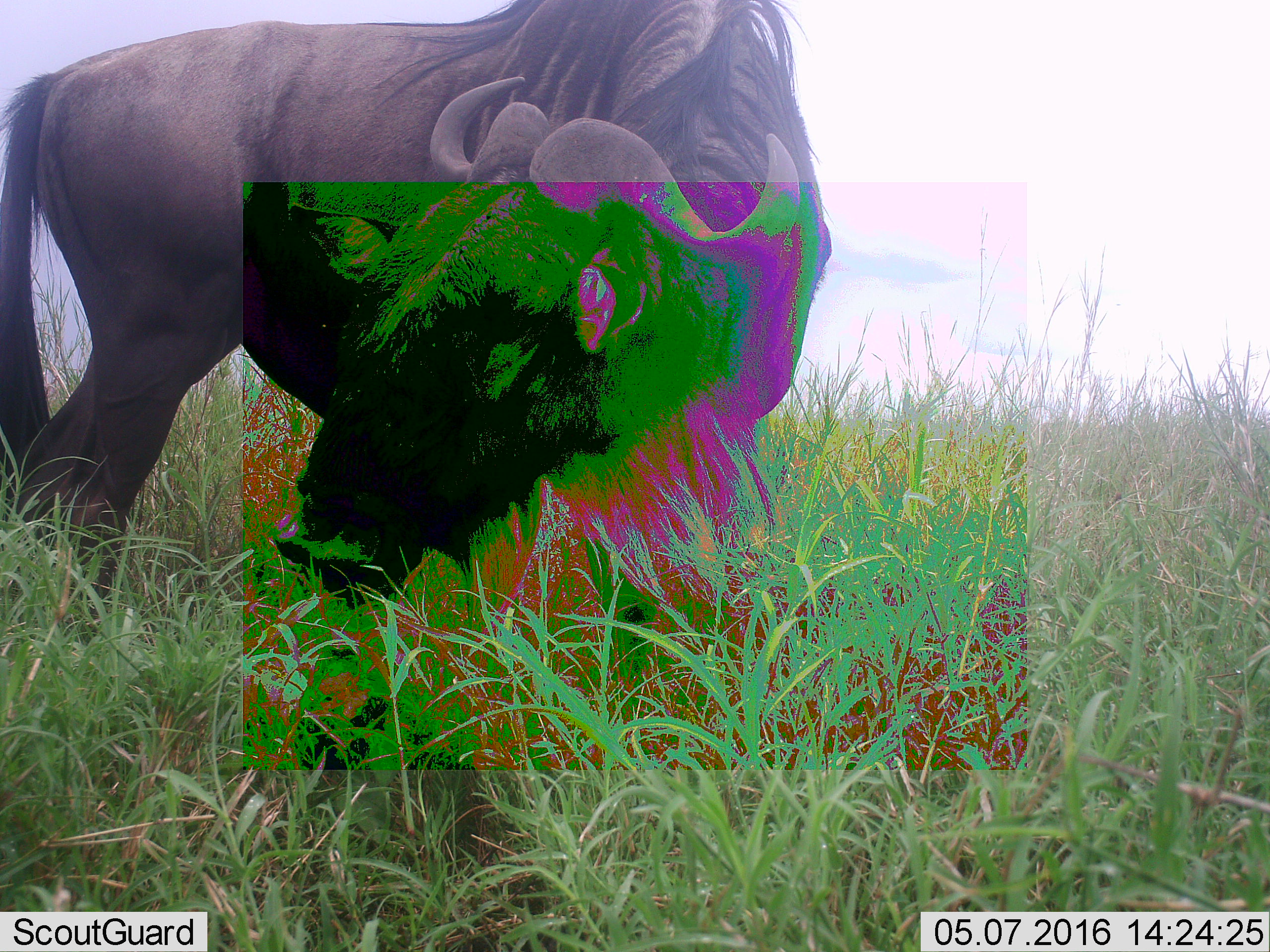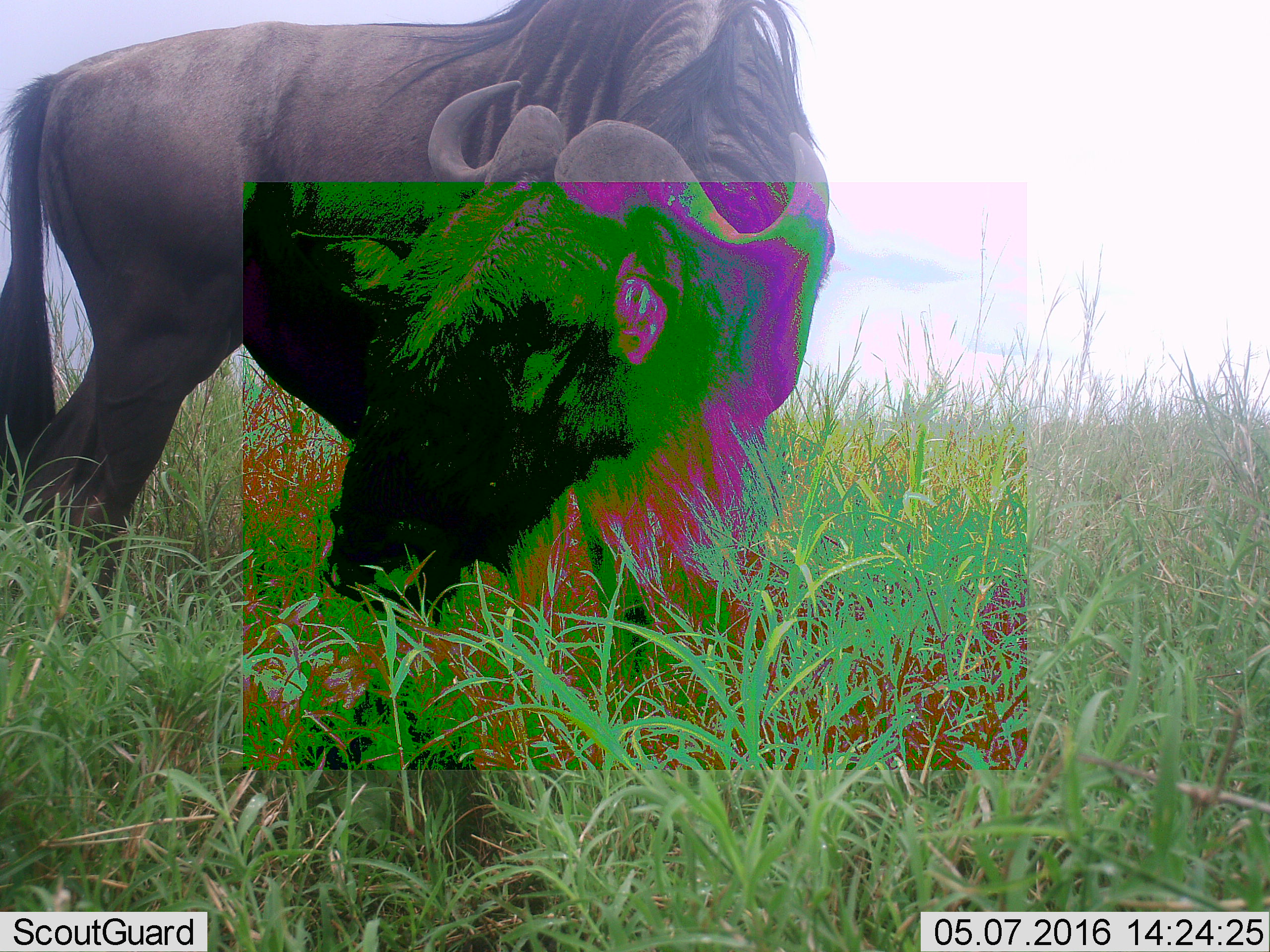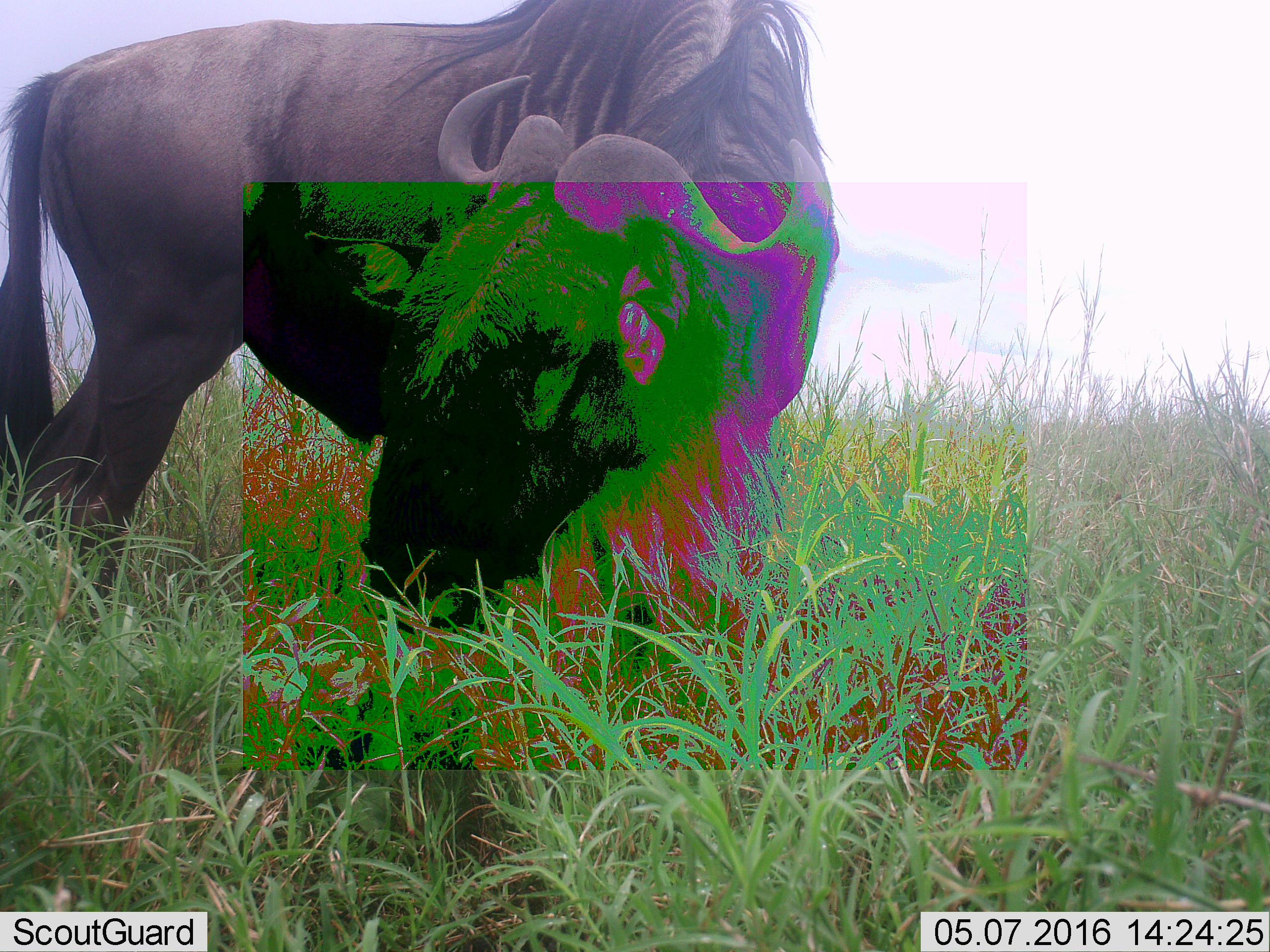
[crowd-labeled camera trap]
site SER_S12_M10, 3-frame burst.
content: unidentified animal